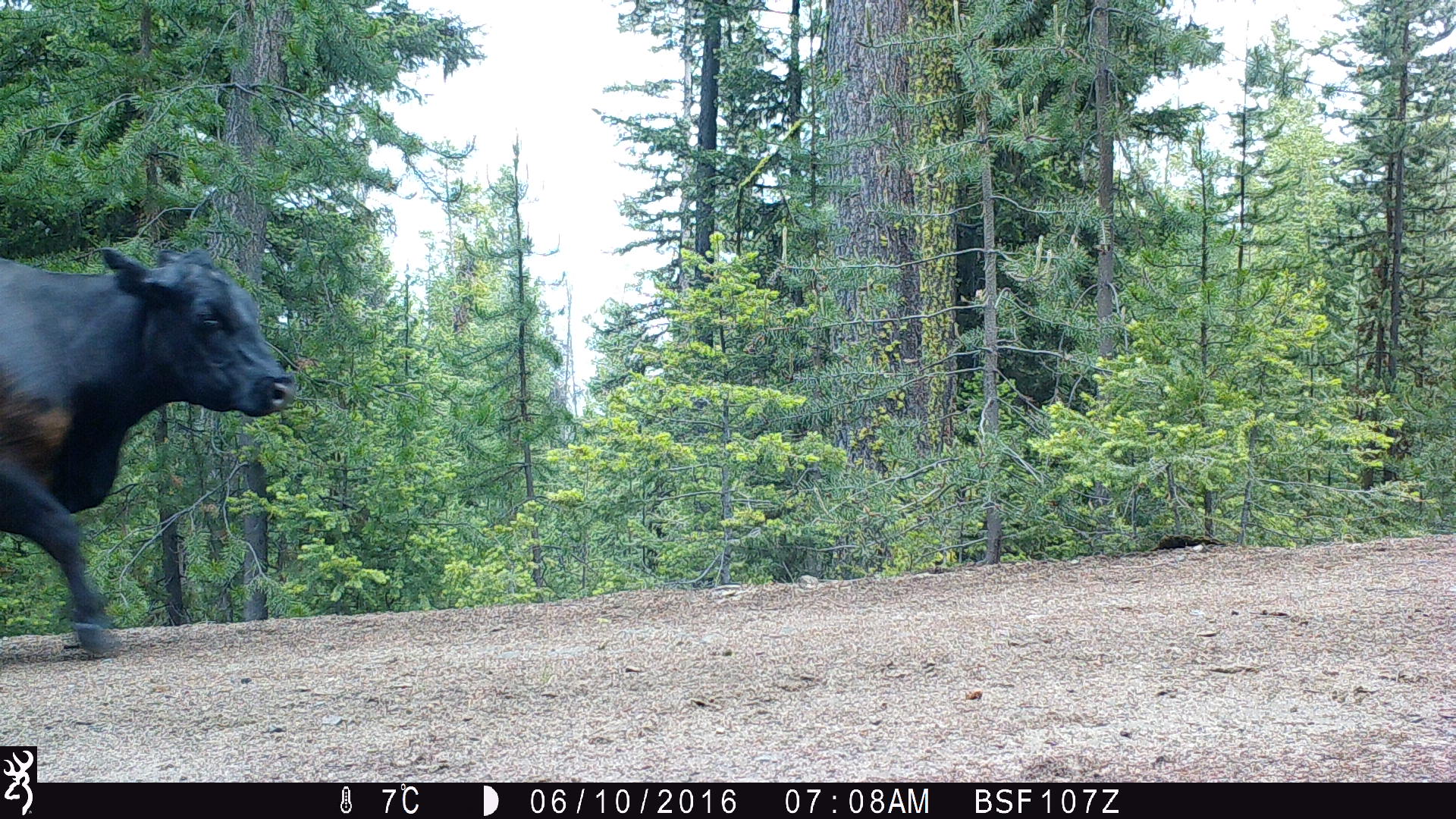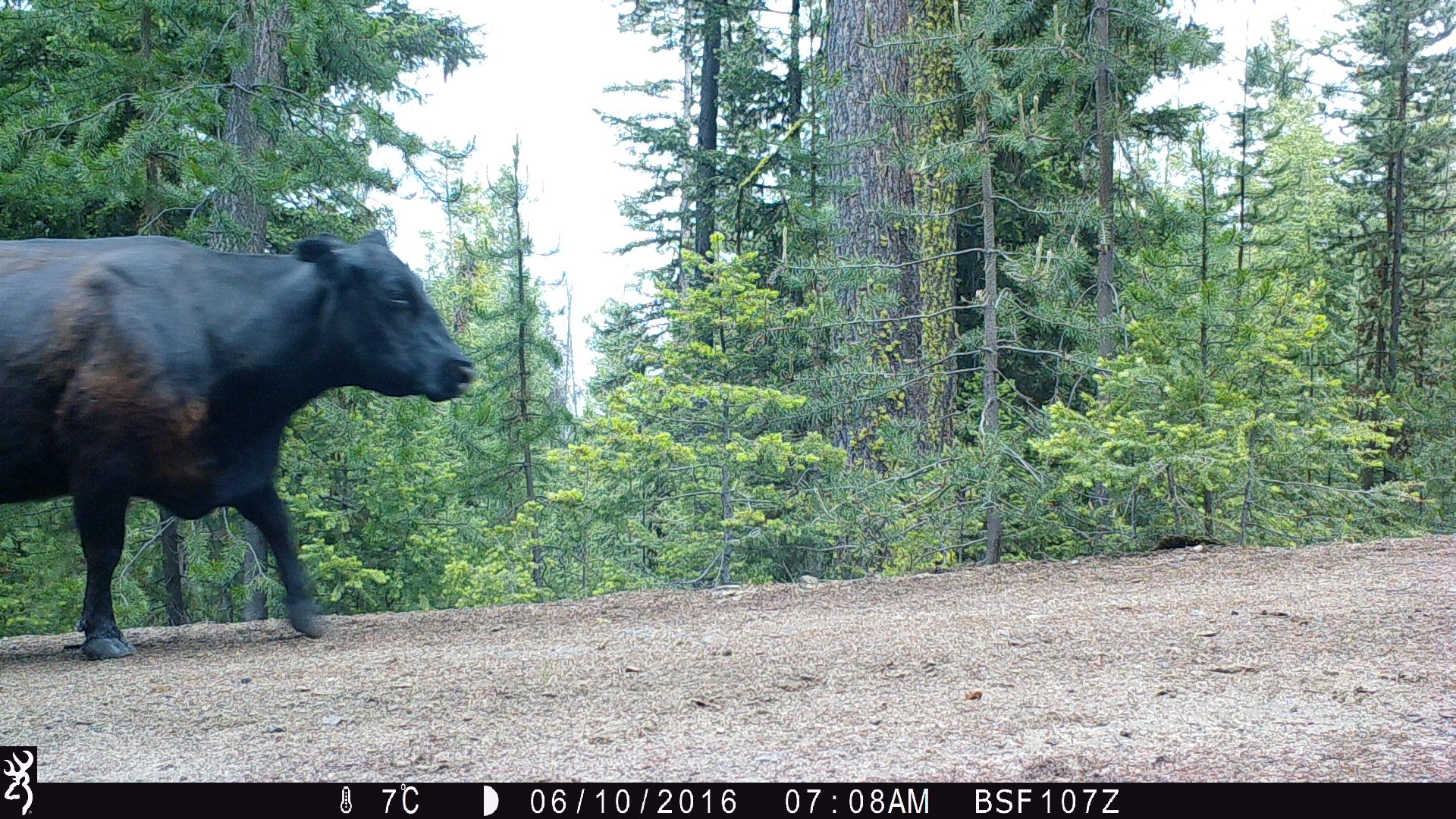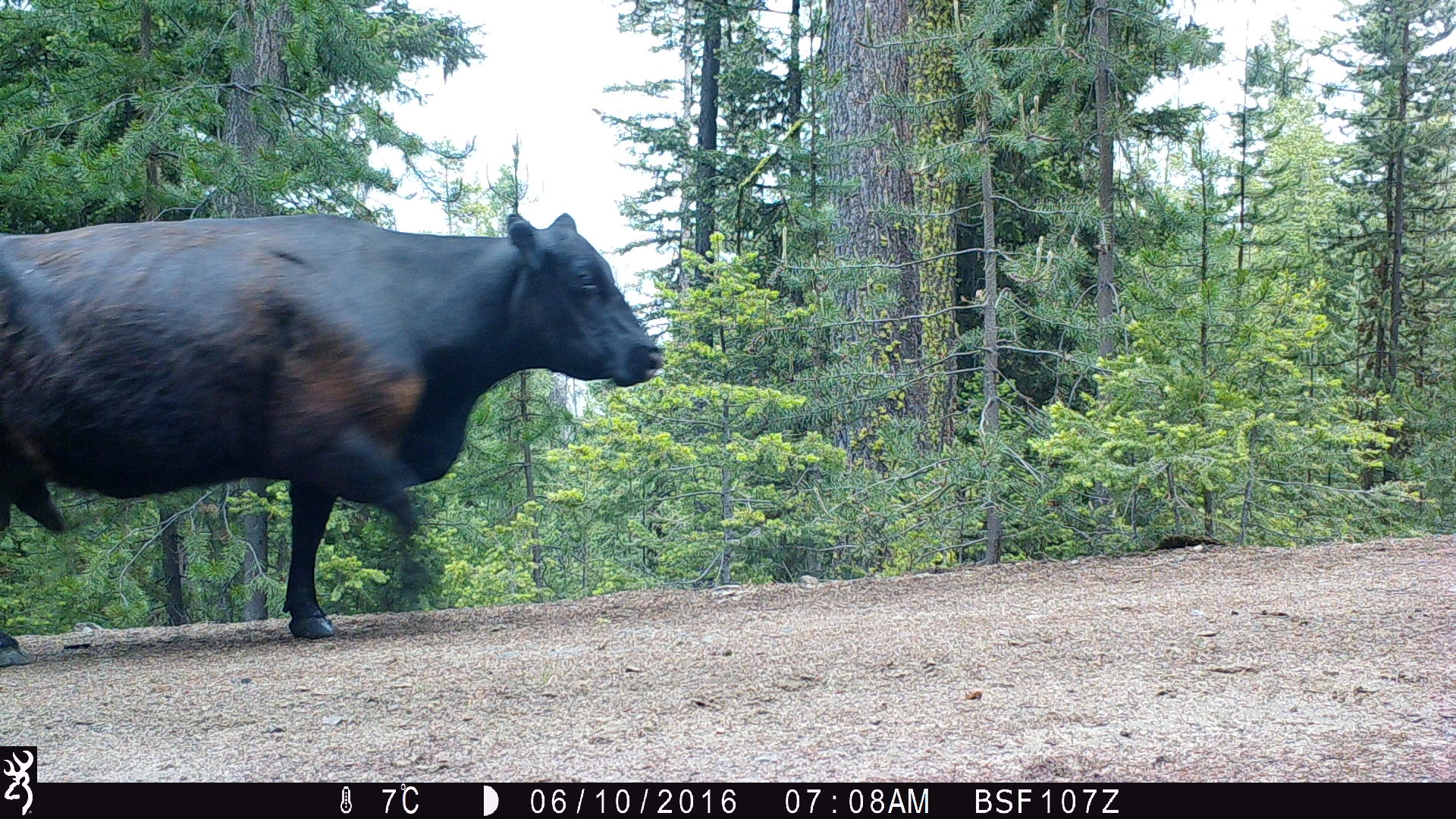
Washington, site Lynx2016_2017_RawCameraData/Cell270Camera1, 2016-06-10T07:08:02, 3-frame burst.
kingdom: Animalia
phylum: Chordata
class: Mammalia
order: Artiodactyla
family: Bovidae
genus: Bos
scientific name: Bos taurus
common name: domestic cattle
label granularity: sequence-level